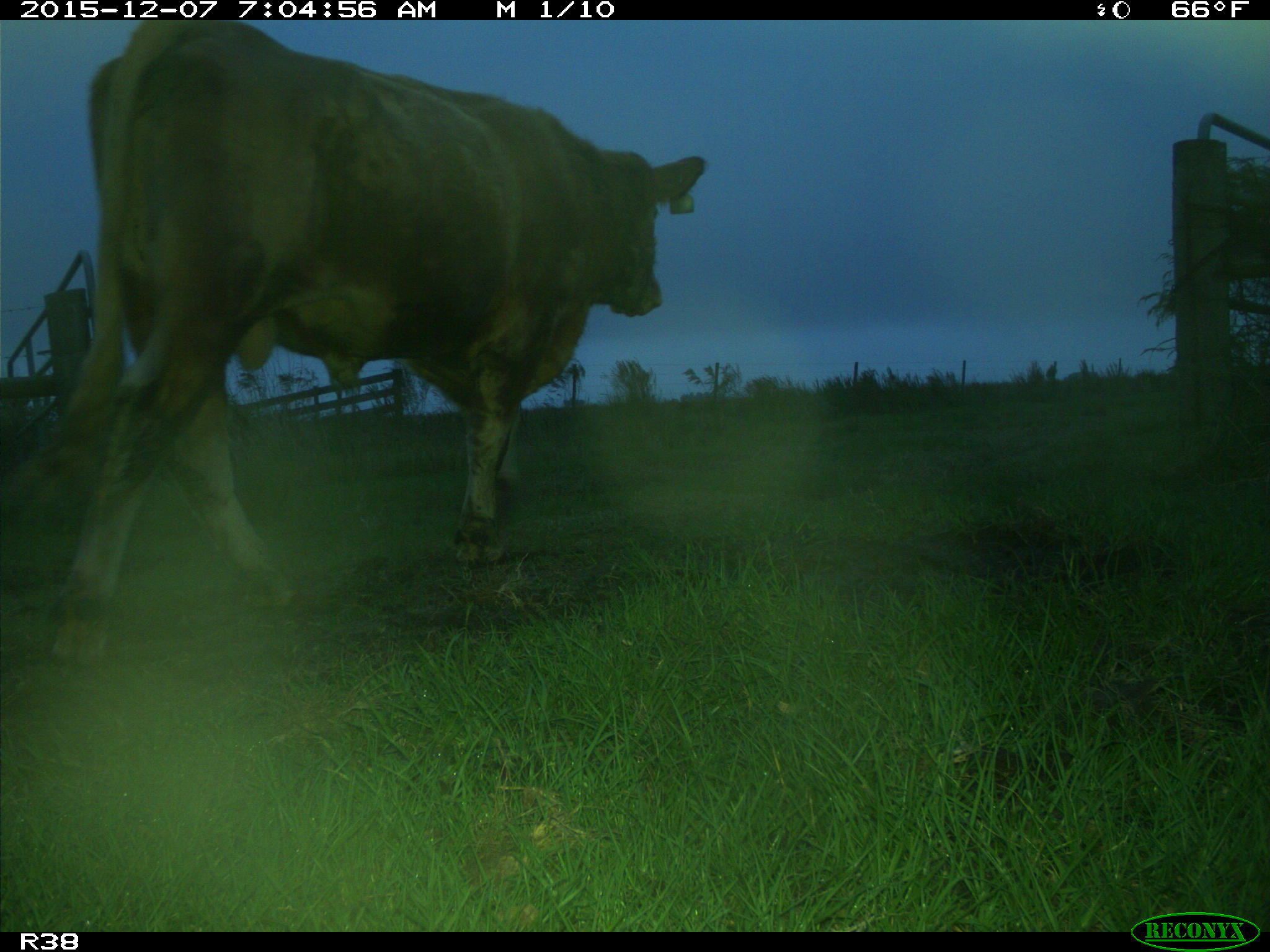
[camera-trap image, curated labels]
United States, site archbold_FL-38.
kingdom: Animalia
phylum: Chordata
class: Mammalia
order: Artiodactyla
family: Bovidae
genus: Bos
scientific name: Bos taurus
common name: domestic cow